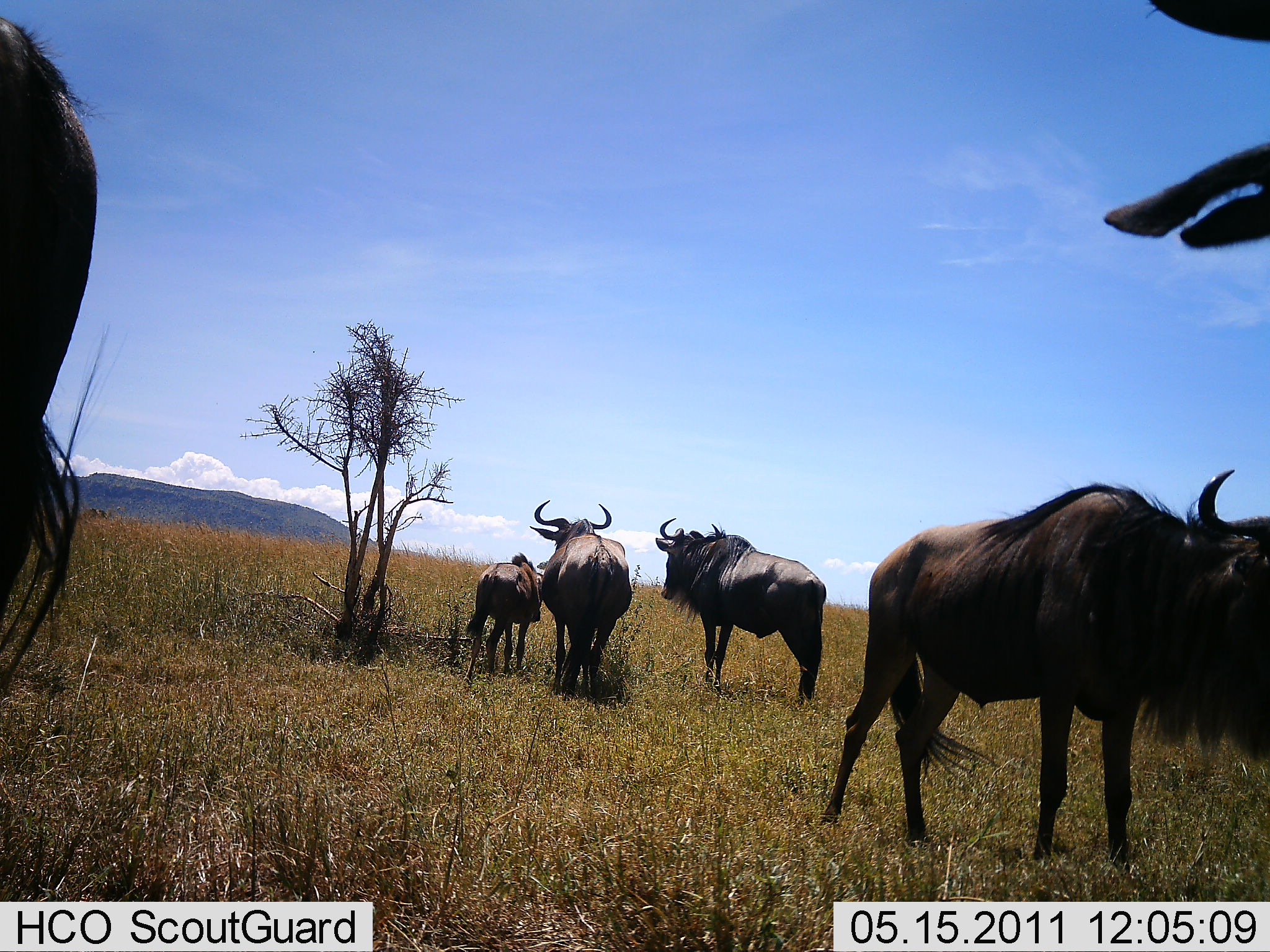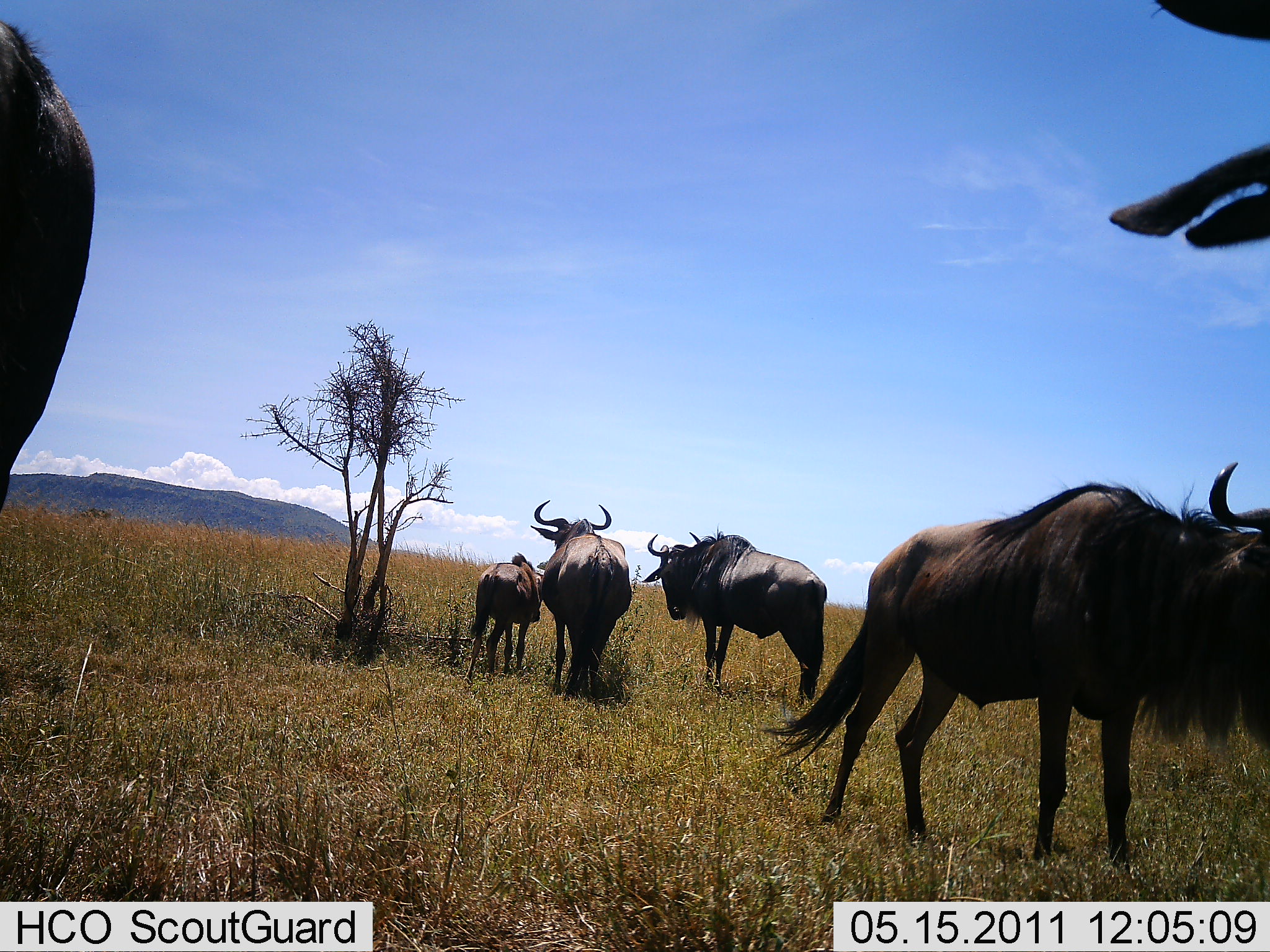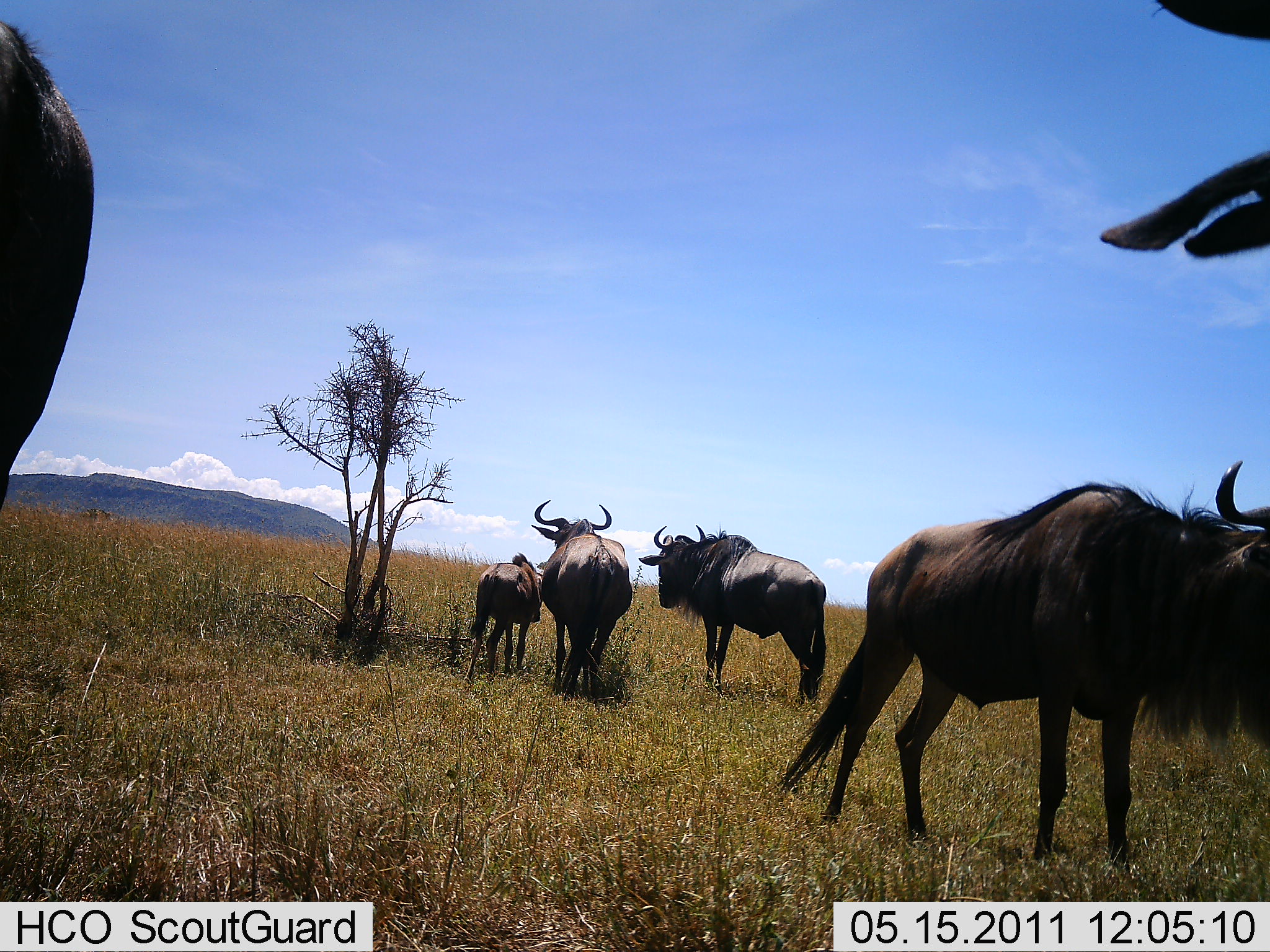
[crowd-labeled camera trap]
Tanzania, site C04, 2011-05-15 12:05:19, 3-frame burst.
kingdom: Animalia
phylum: Chordata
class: Mammalia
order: Artiodactyla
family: Bovidae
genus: Connochaetes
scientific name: Connochaetes taurinus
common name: blue wildebeest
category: wildebeest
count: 6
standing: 77%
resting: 0%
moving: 23%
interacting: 0%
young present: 38%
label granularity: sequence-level